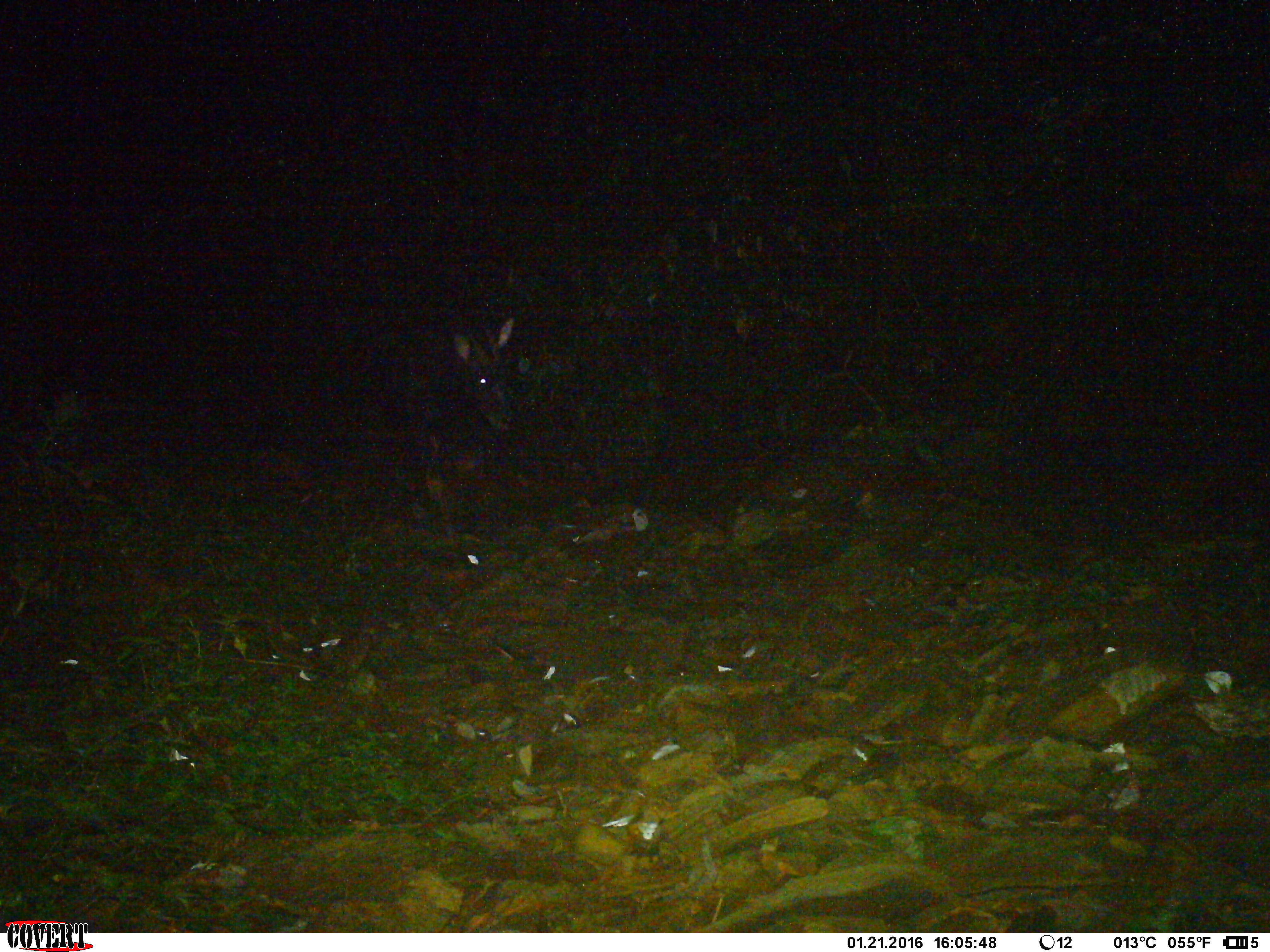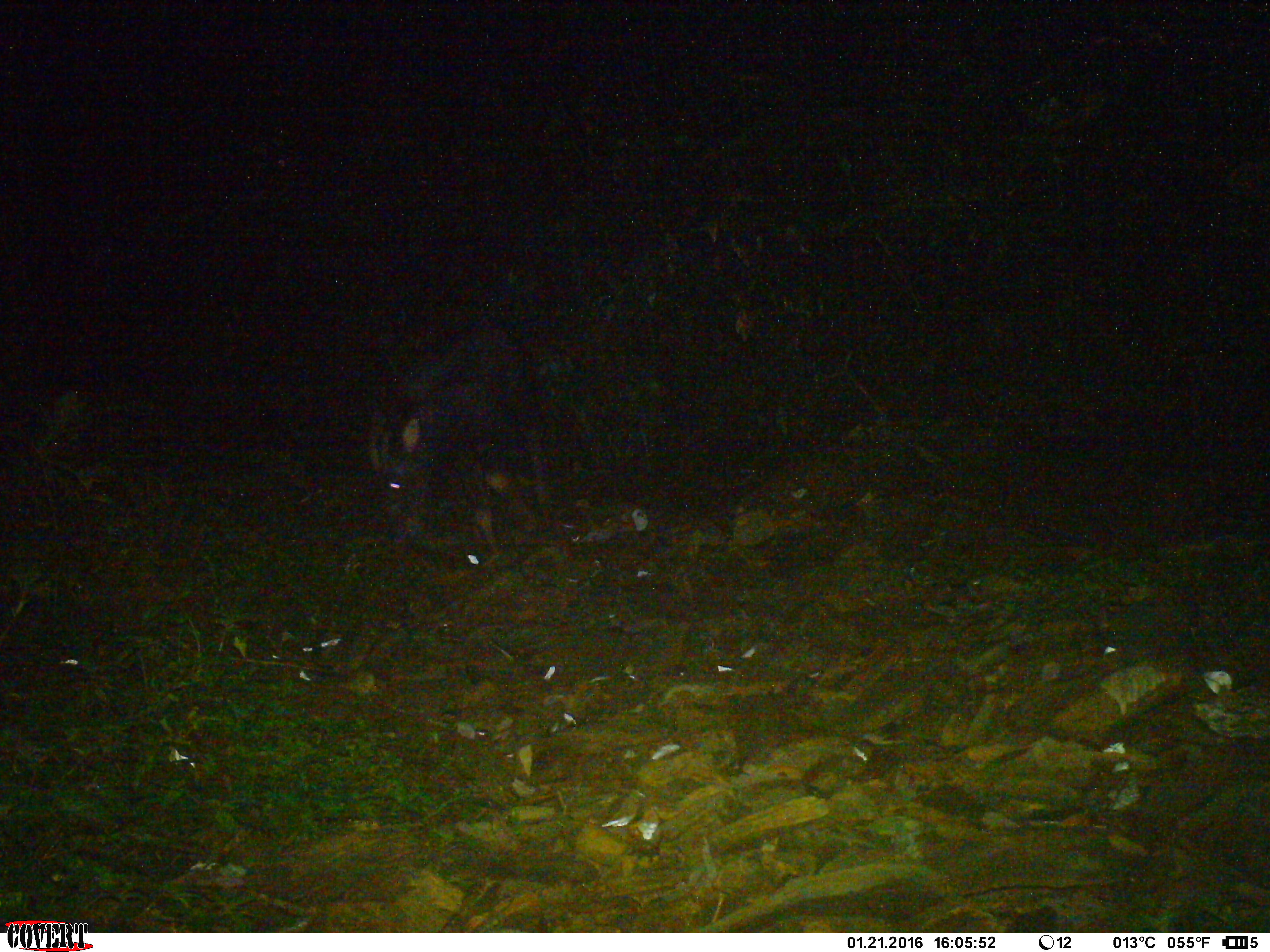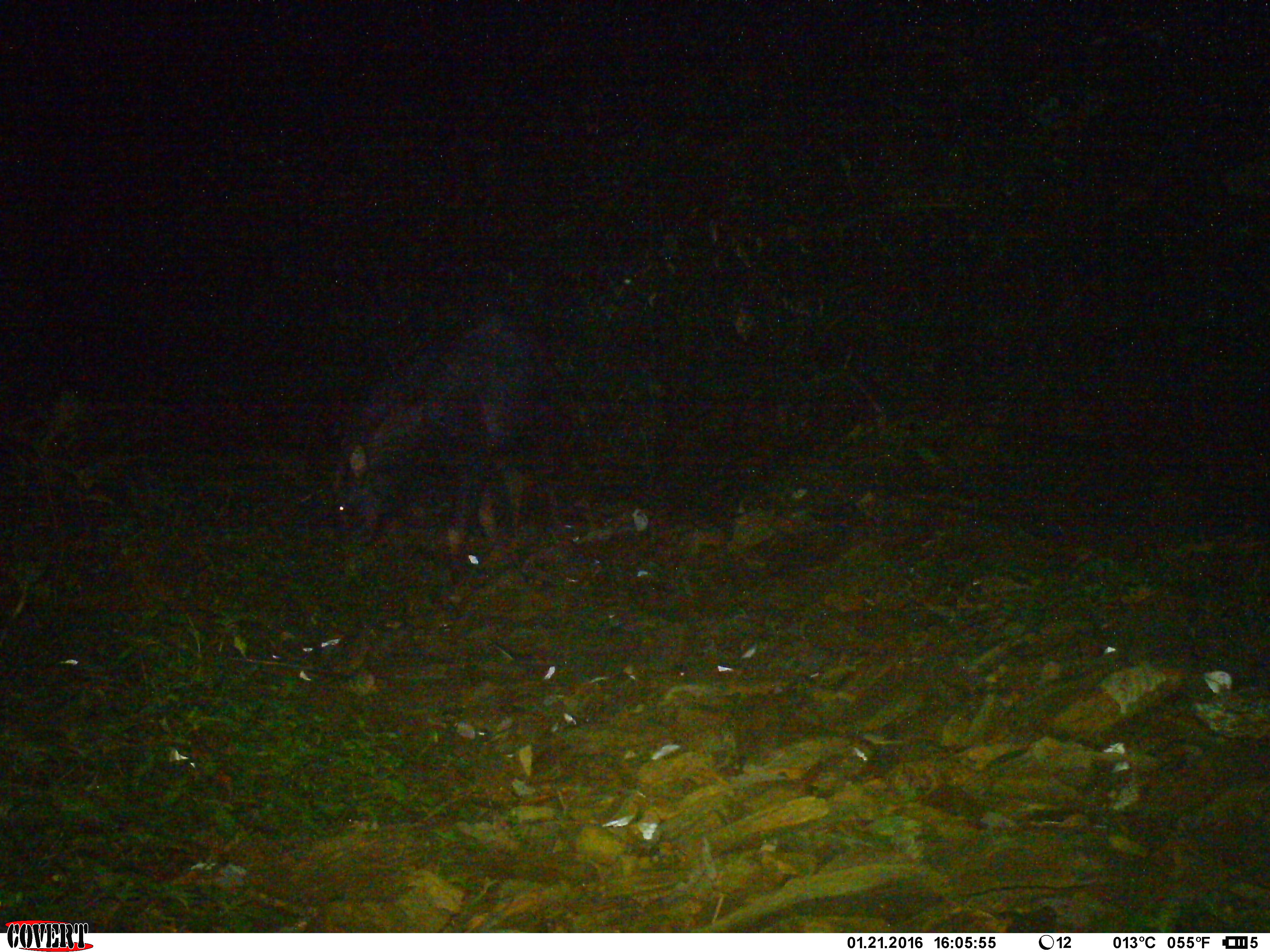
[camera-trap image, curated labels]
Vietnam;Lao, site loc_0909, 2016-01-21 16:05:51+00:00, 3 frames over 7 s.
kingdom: Animalia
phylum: Chordata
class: Mammalia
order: Artiodactyla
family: Bovidae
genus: Capricornis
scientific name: Capricornis sumatraensis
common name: chinese serow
Chinese serow (Capricornis sumatraensis). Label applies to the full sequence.